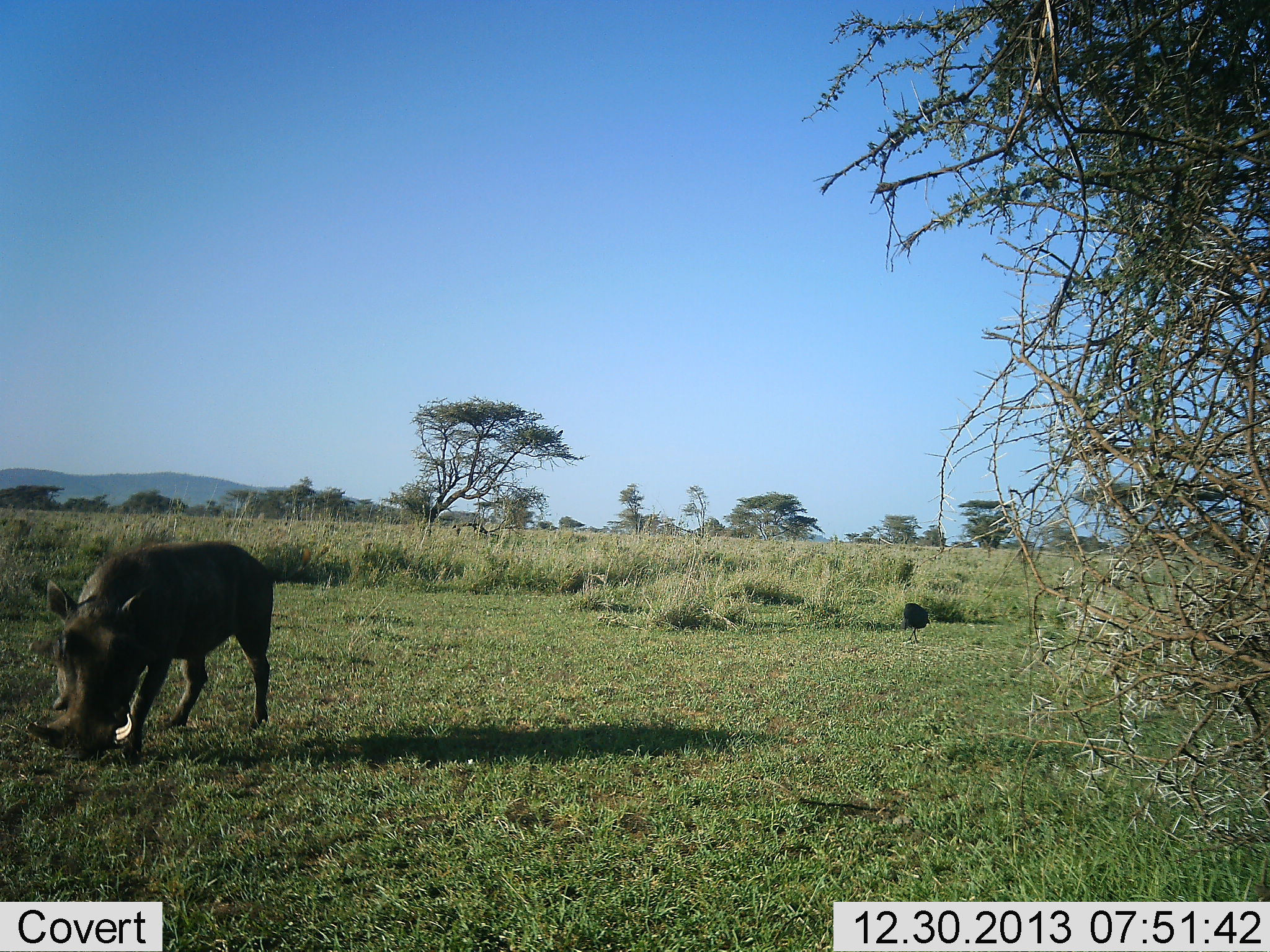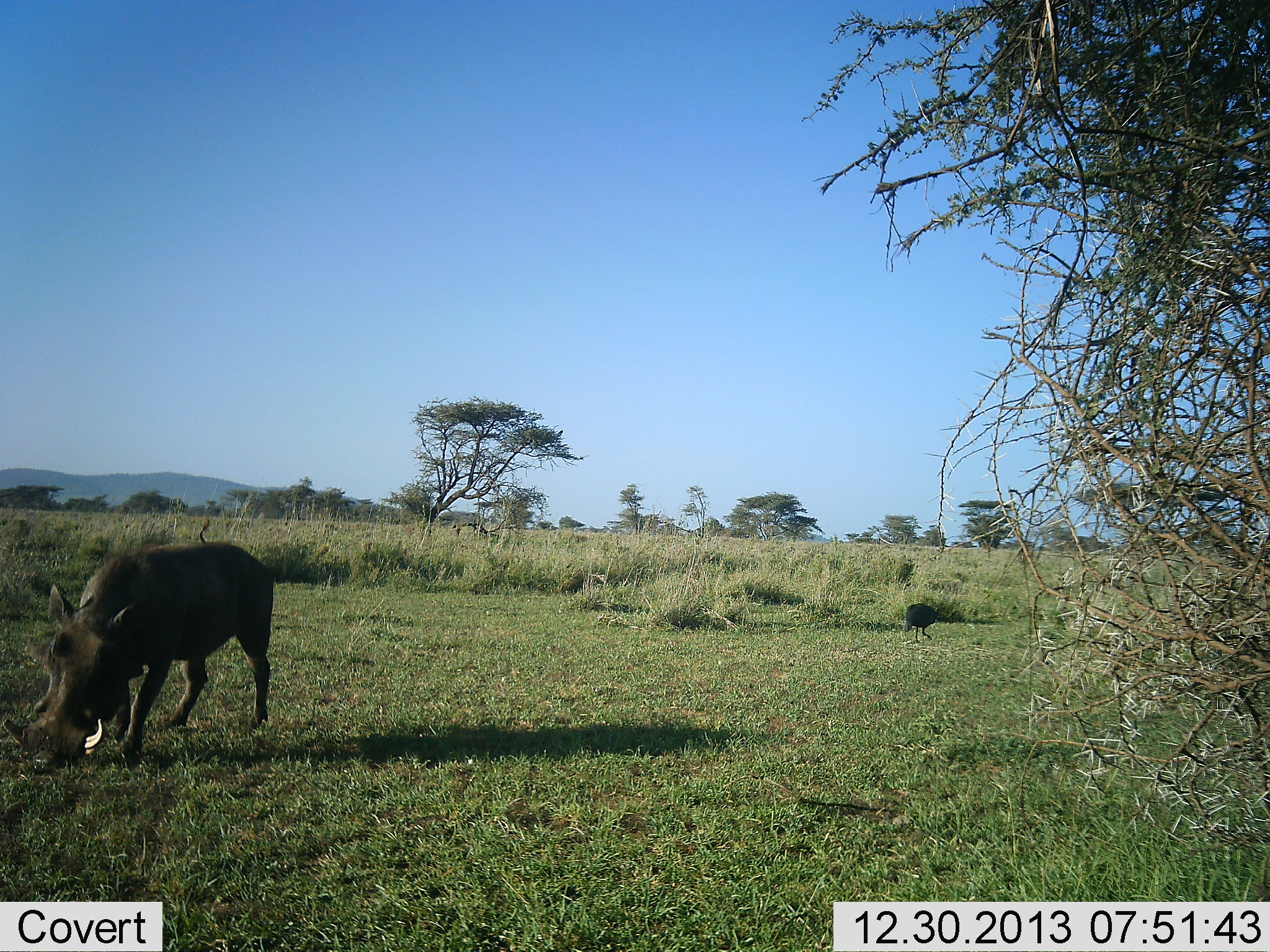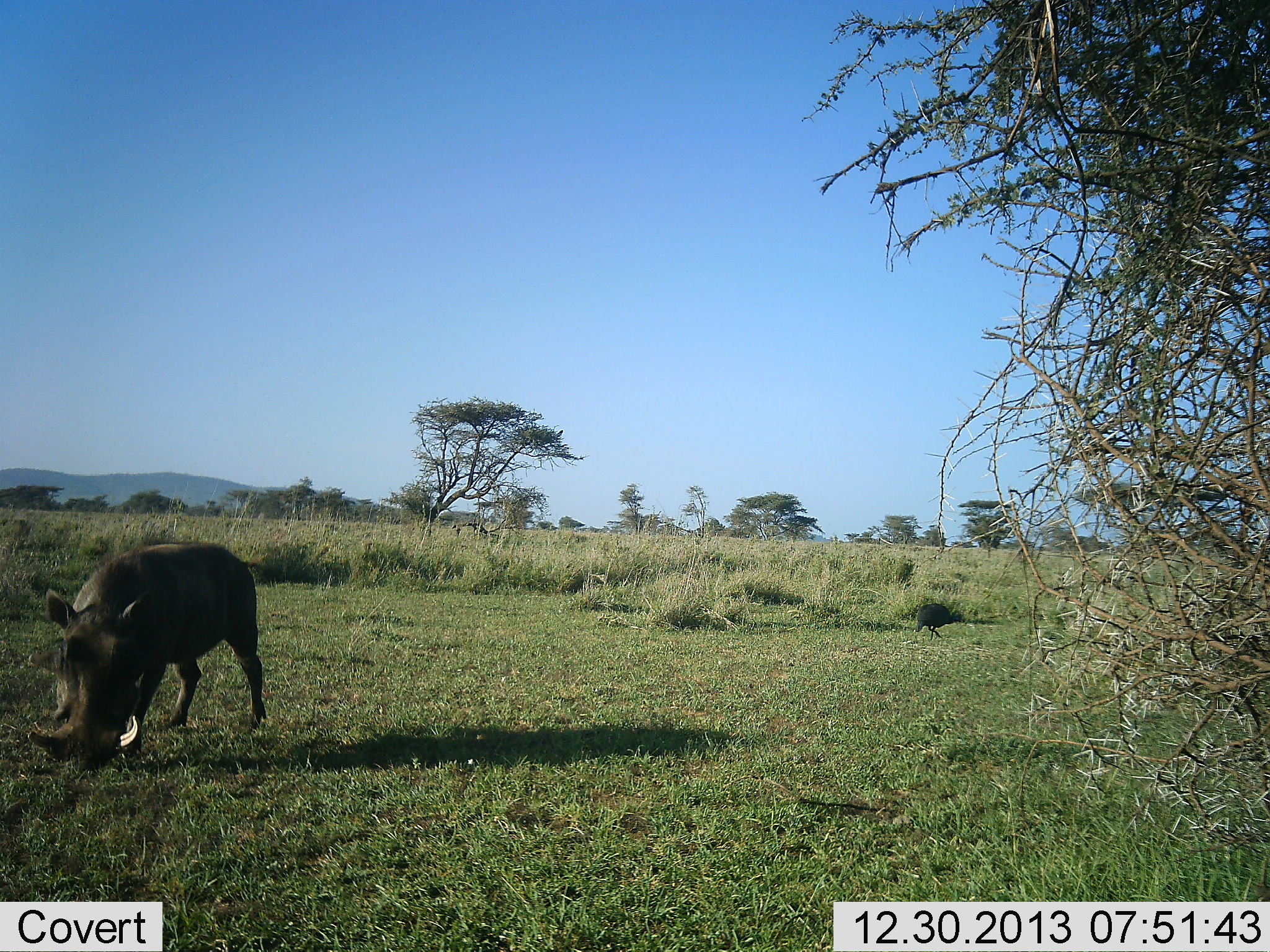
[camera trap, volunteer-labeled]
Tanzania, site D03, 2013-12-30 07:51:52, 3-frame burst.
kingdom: Animalia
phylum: Chordata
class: Aves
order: Galliformes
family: Numididae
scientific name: Numididae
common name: guinea fowl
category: guineafowl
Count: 1.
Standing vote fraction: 10%.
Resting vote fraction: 0%.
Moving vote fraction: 60%.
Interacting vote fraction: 0%.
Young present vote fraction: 0%.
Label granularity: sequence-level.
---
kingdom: Animalia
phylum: Chordata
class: Mammalia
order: Artiodactyla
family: Suidae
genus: Phacochoerus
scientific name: Phacochoerus africanus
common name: warthog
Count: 1.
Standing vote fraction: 19%.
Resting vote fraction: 0%.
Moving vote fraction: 6%.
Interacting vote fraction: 0%.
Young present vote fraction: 0%.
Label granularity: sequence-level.